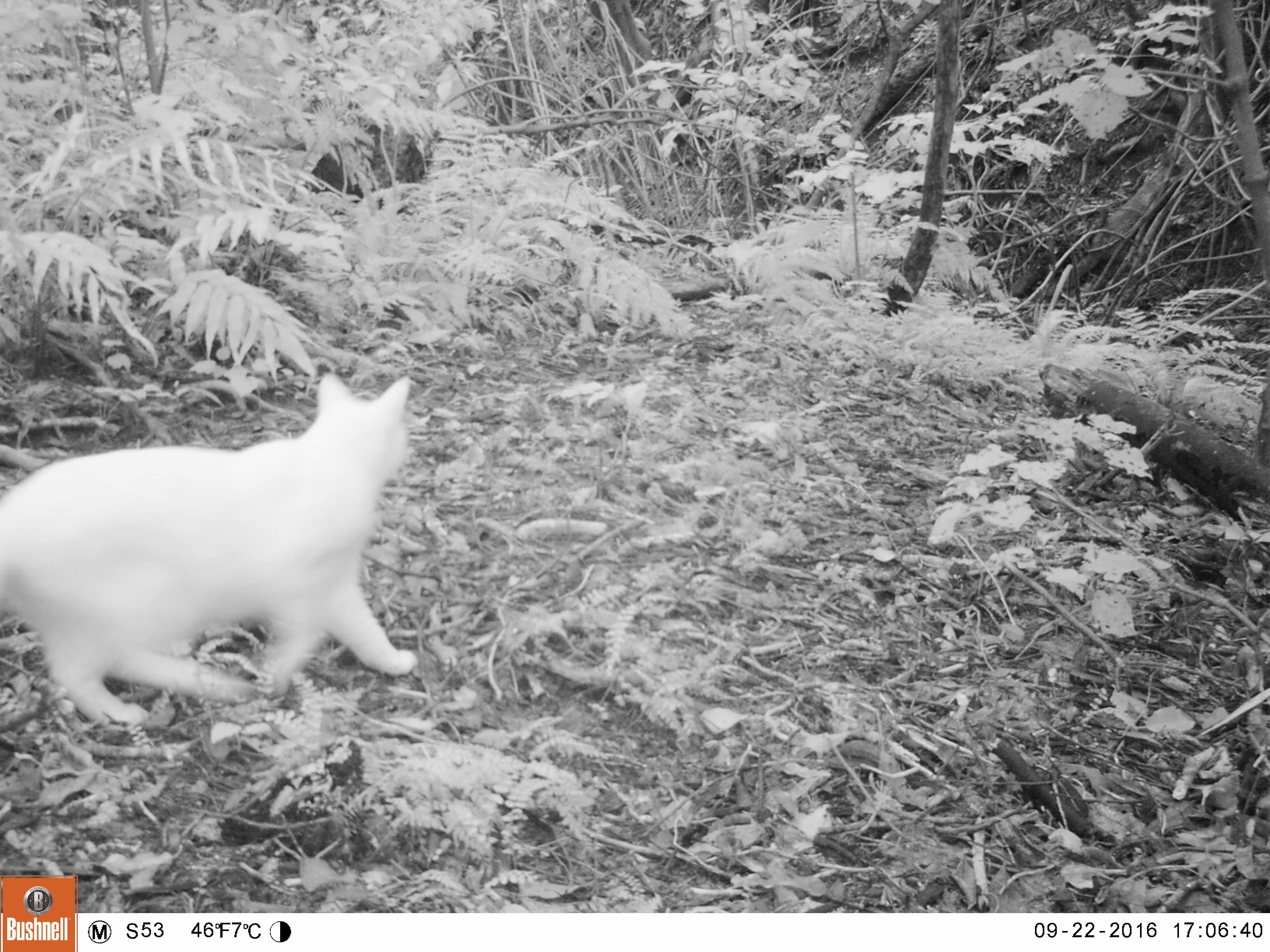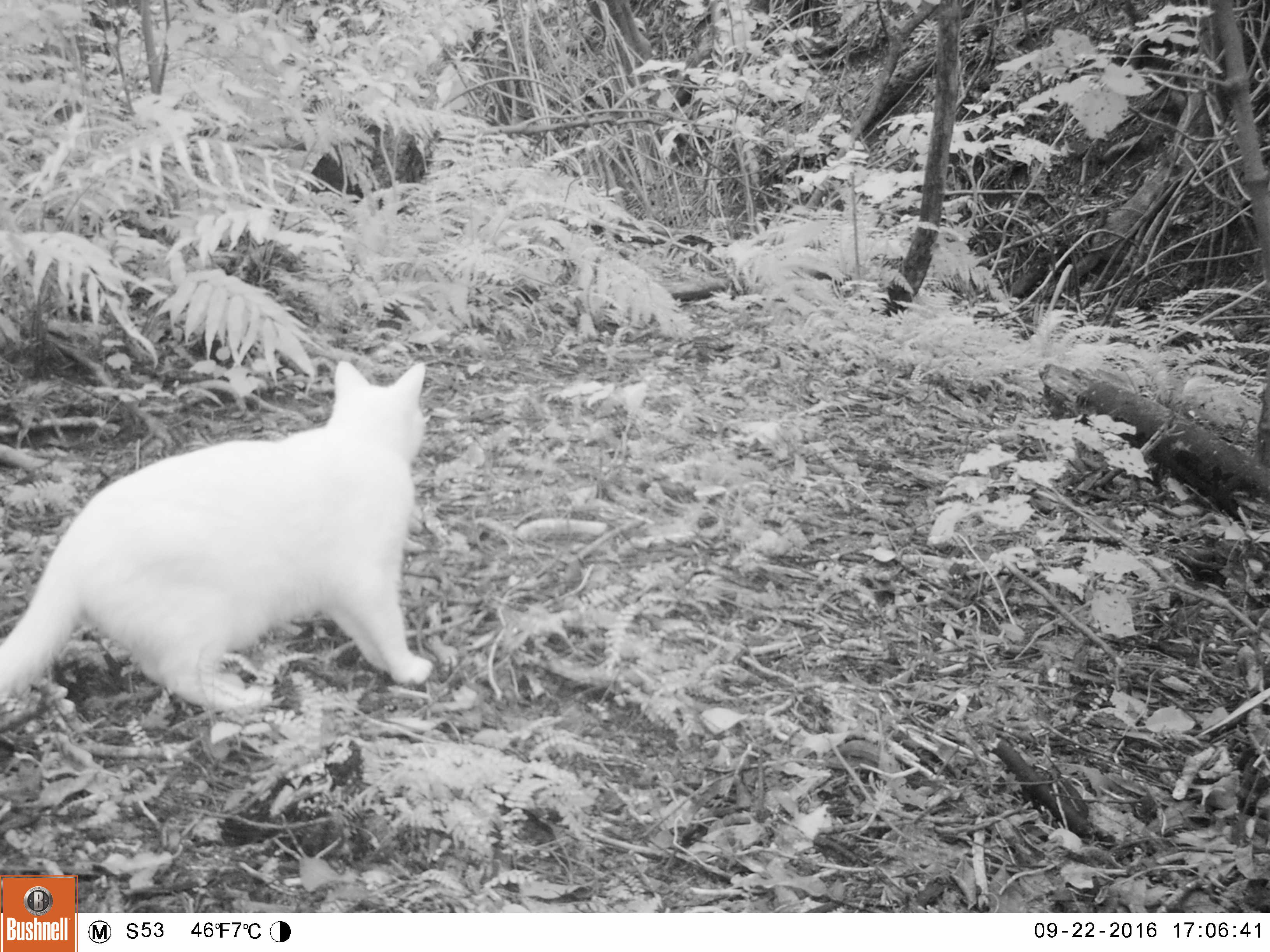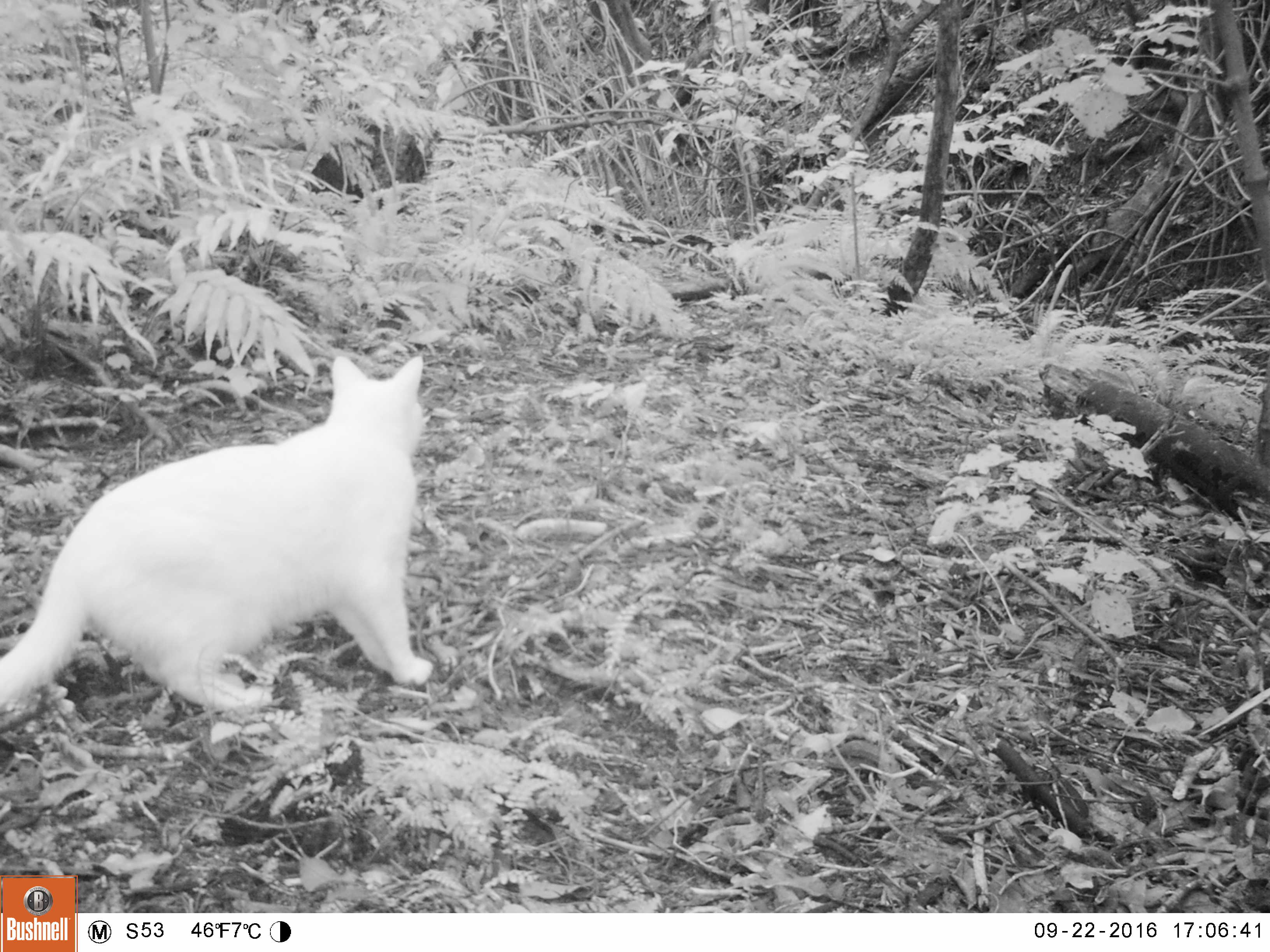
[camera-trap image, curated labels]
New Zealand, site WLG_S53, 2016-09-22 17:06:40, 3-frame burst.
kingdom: Animalia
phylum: Chordata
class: Mammalia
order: Carnivora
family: Felidae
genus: Felis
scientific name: Felis catus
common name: domestic cat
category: cat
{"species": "cat (domestic cat) (Felis catus)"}